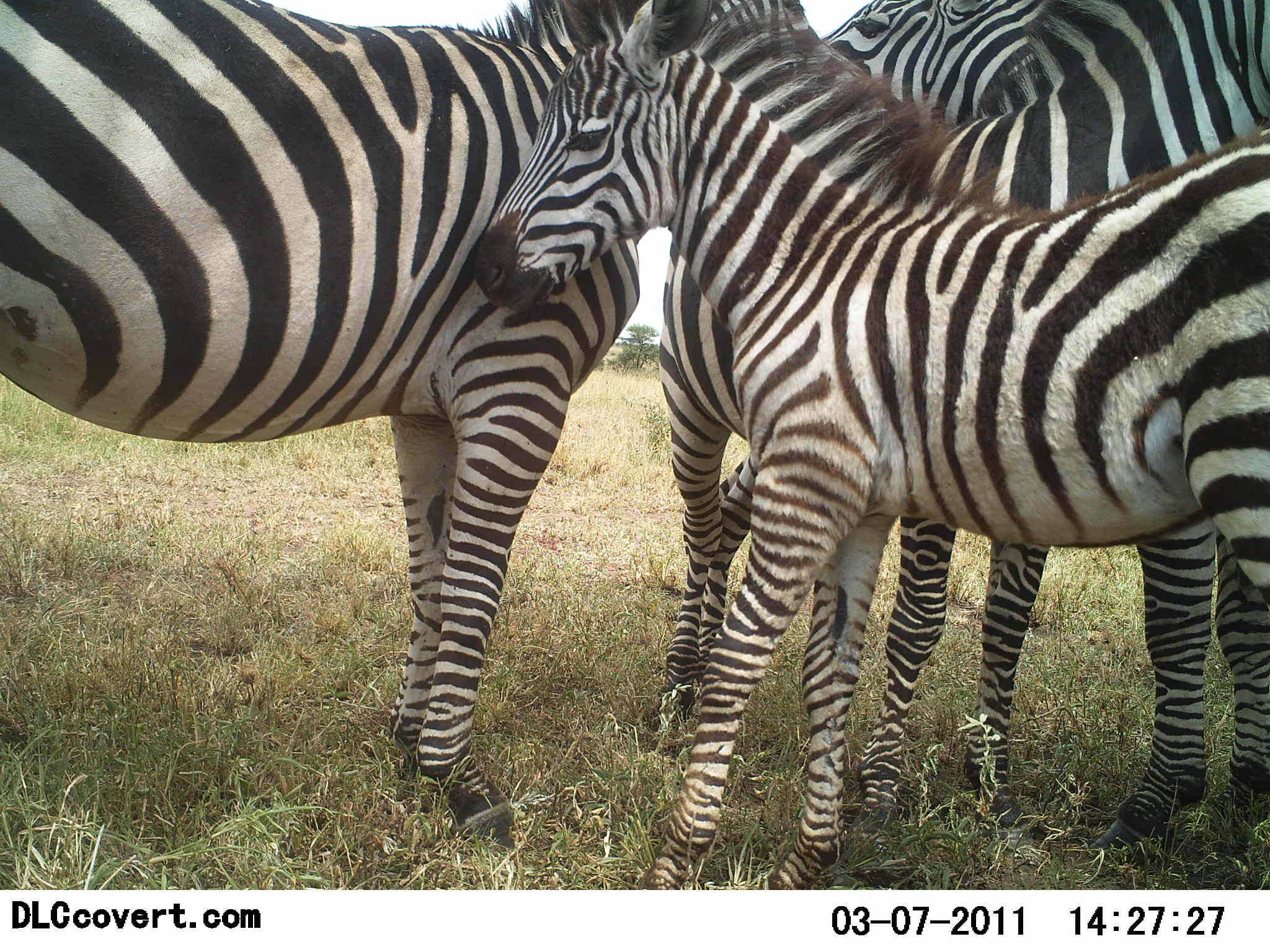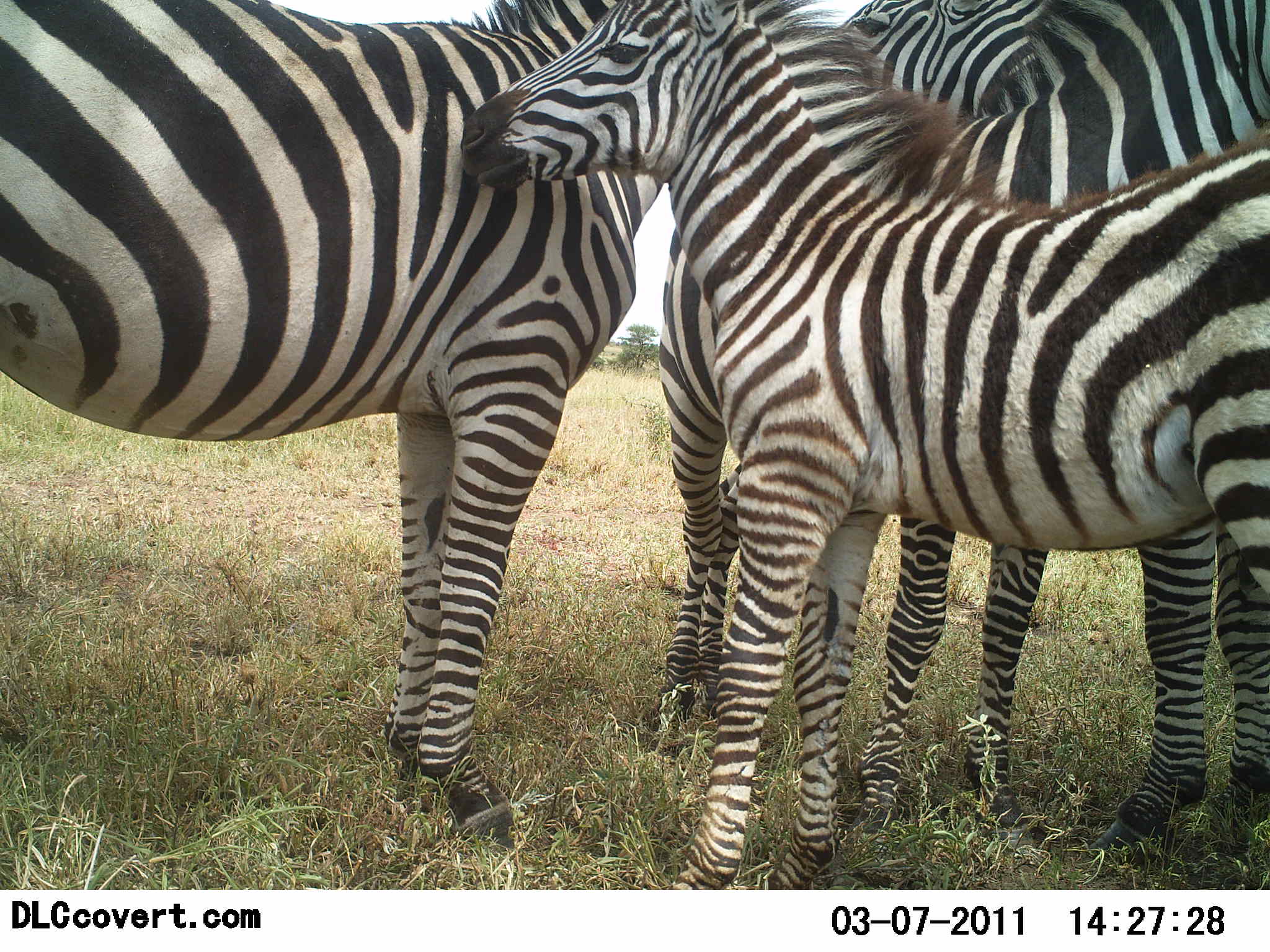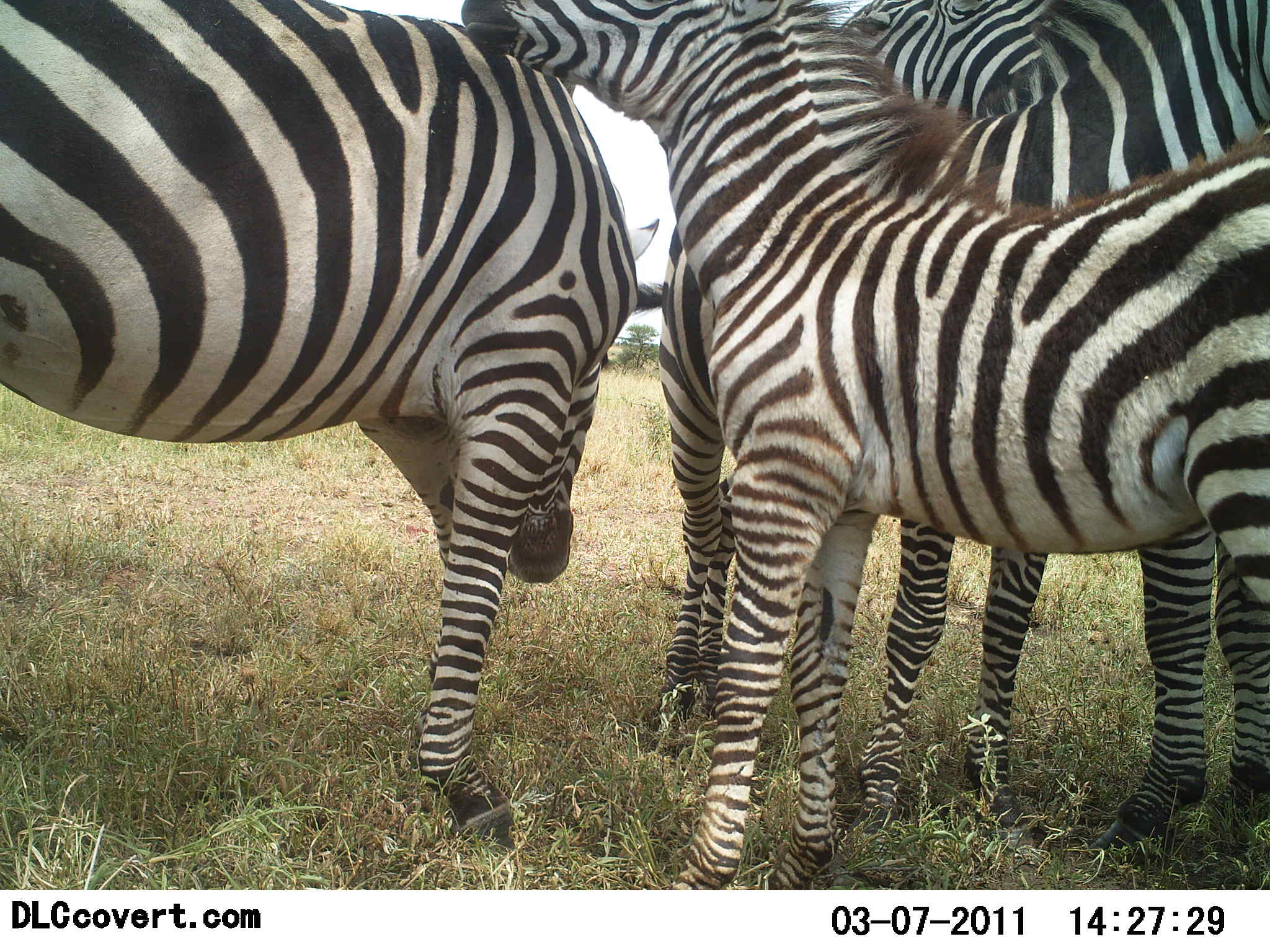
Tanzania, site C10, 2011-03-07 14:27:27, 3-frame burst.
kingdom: Animalia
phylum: Chordata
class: Mammalia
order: Perissodactyla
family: Equidae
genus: Equus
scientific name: Equus quagga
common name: plains zebra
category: zebra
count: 4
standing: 91%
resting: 0%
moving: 0%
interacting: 36%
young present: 73%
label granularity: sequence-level